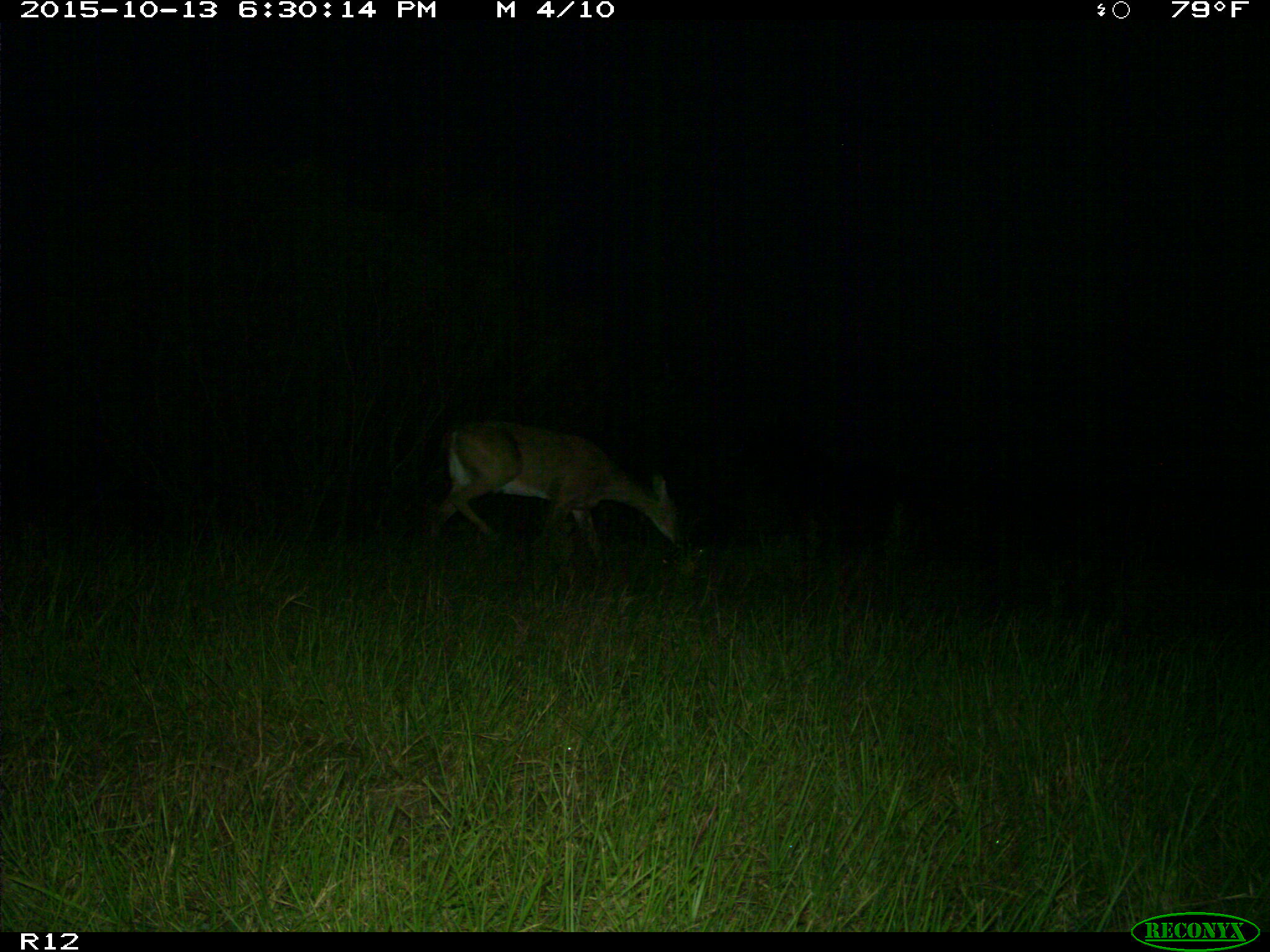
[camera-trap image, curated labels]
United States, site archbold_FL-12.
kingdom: Animalia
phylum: Chordata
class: Mammalia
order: Artiodactyla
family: Cervidae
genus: Odocoileus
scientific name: Odocoileus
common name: deer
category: unidentified deer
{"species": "unidentified deer (deer) (Odocoileus)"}